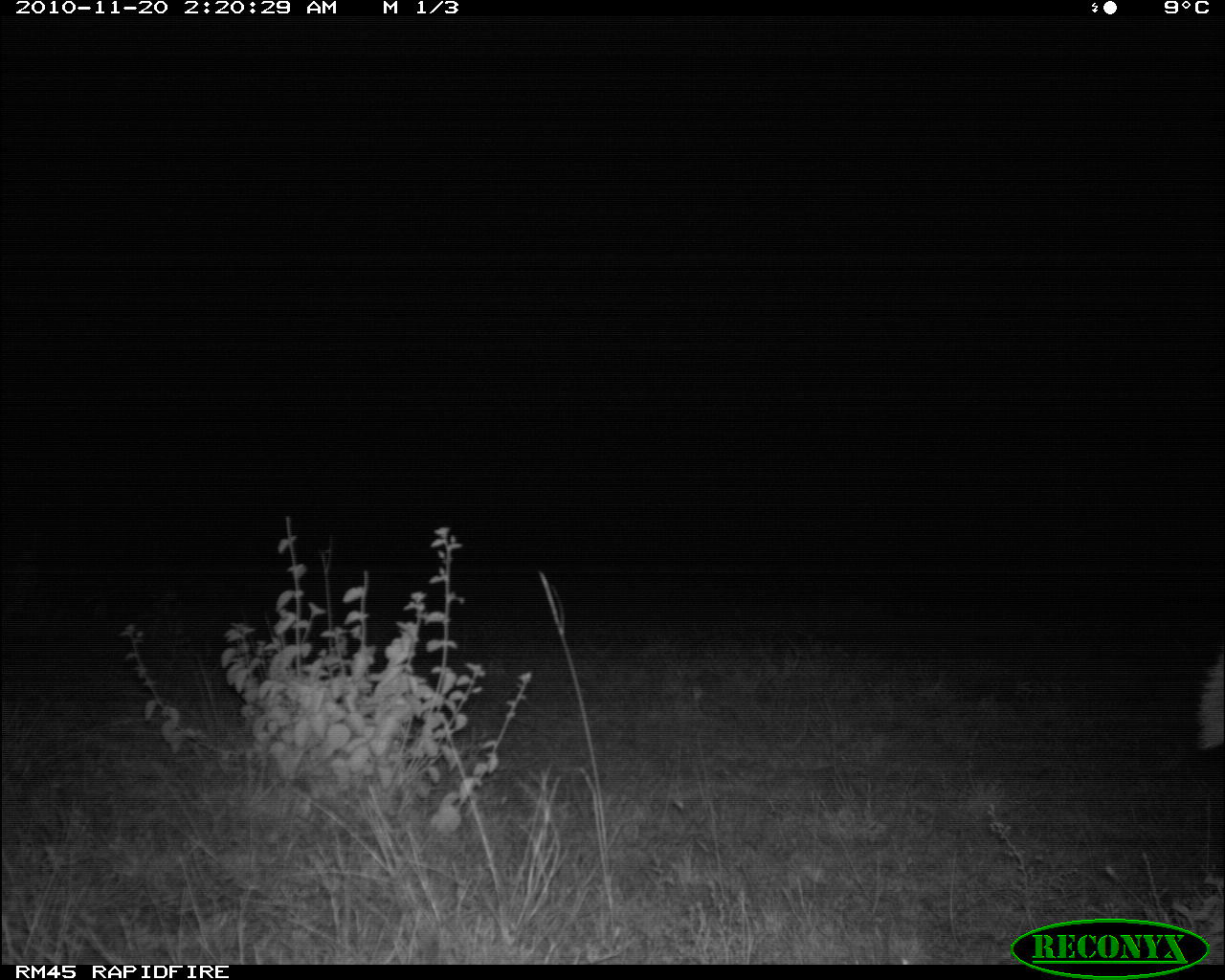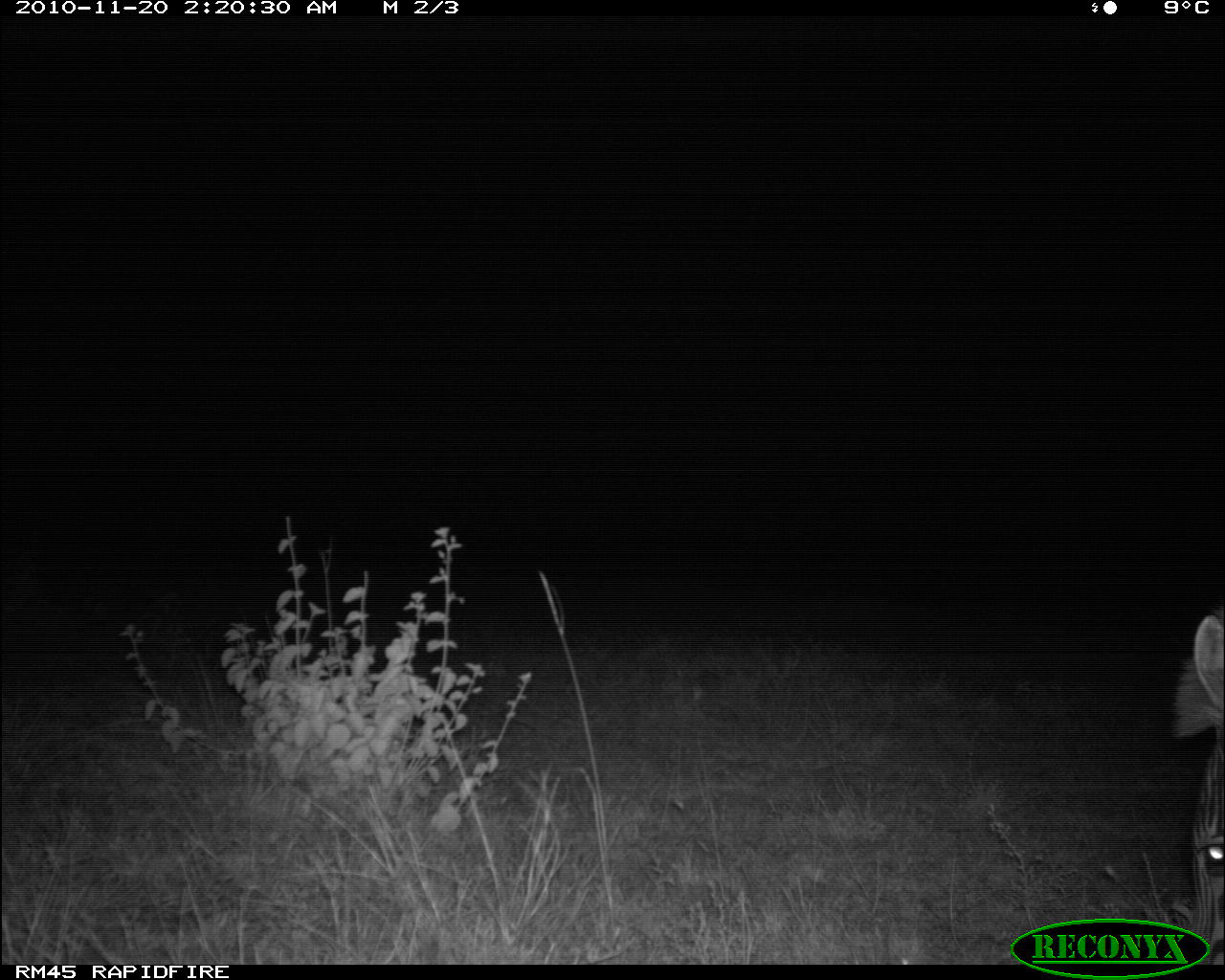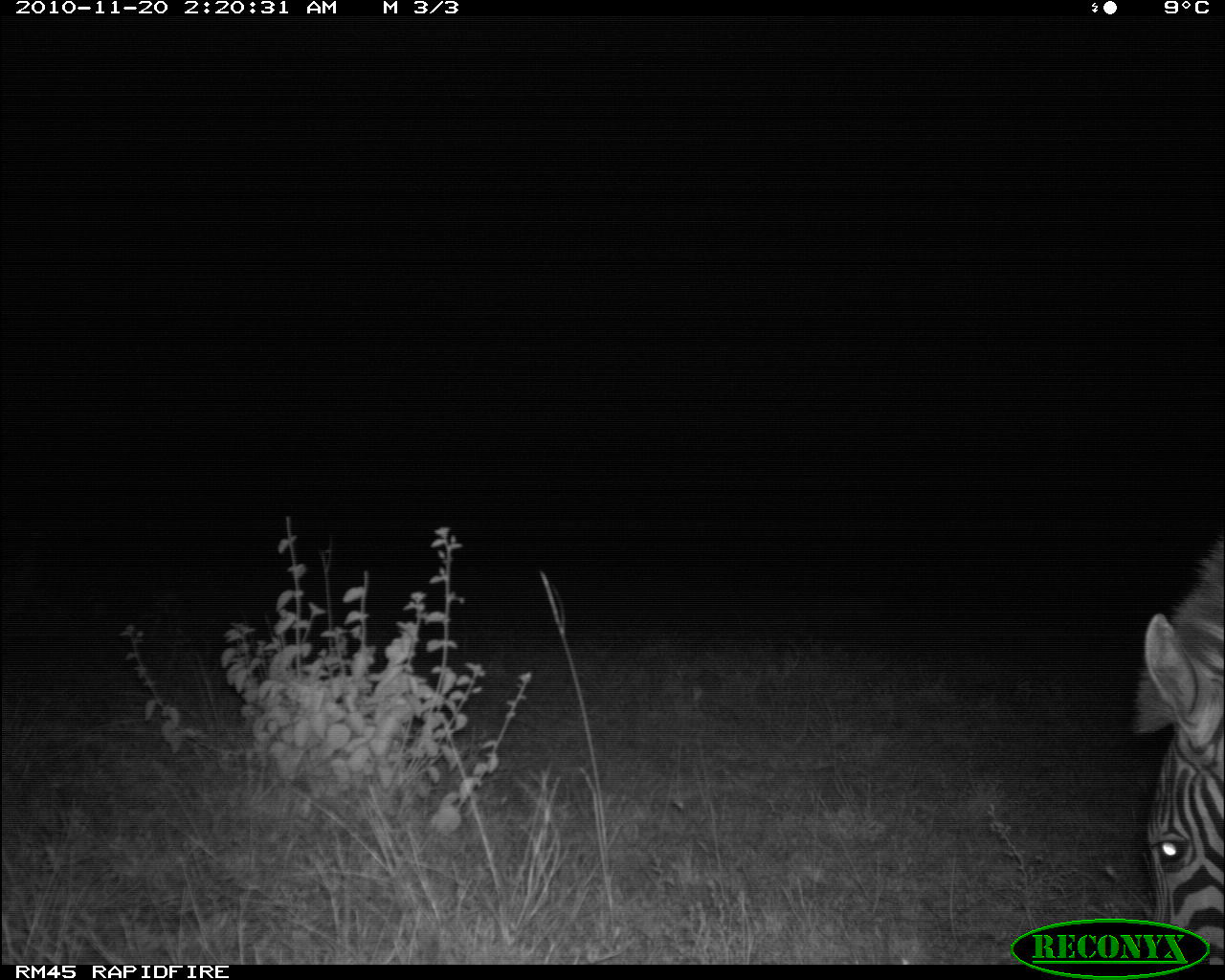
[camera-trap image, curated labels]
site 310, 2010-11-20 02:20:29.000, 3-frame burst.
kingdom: Animalia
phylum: Chordata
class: Mammalia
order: Perissodactyla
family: Equidae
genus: Equus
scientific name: Equus quagga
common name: plains zebra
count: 1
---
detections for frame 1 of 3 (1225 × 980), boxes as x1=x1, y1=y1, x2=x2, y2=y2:
equus quagga: x1=1193, y1=646, x2=1223, y2=750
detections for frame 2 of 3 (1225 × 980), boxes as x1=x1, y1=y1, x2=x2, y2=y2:
equus quagga: x1=1168, y1=608, x2=1225, y2=965